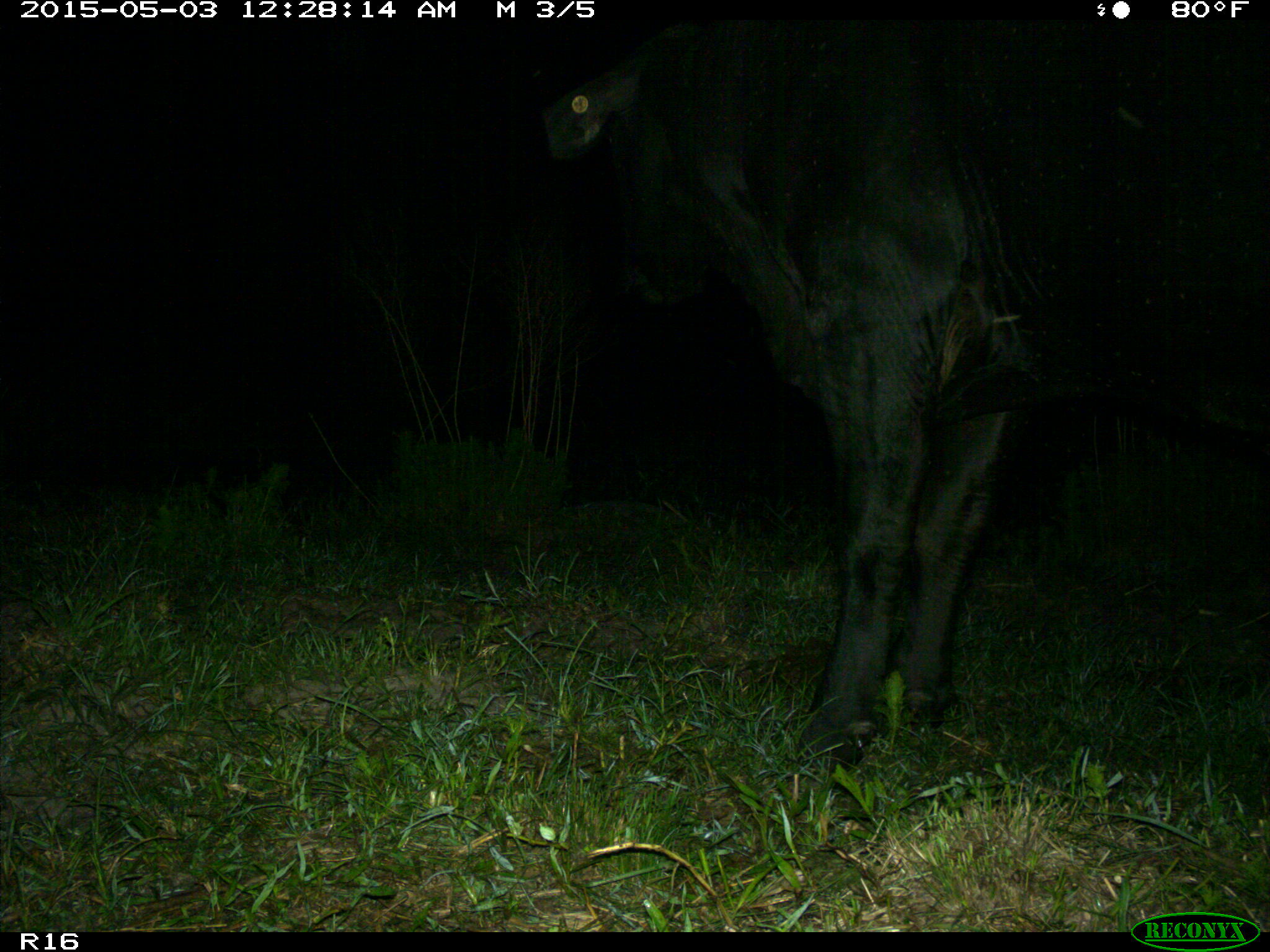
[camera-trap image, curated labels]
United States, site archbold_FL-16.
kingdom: Animalia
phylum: Chordata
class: Mammalia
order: Artiodactyla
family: Bovidae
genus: Bos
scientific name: Bos taurus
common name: domestic cow